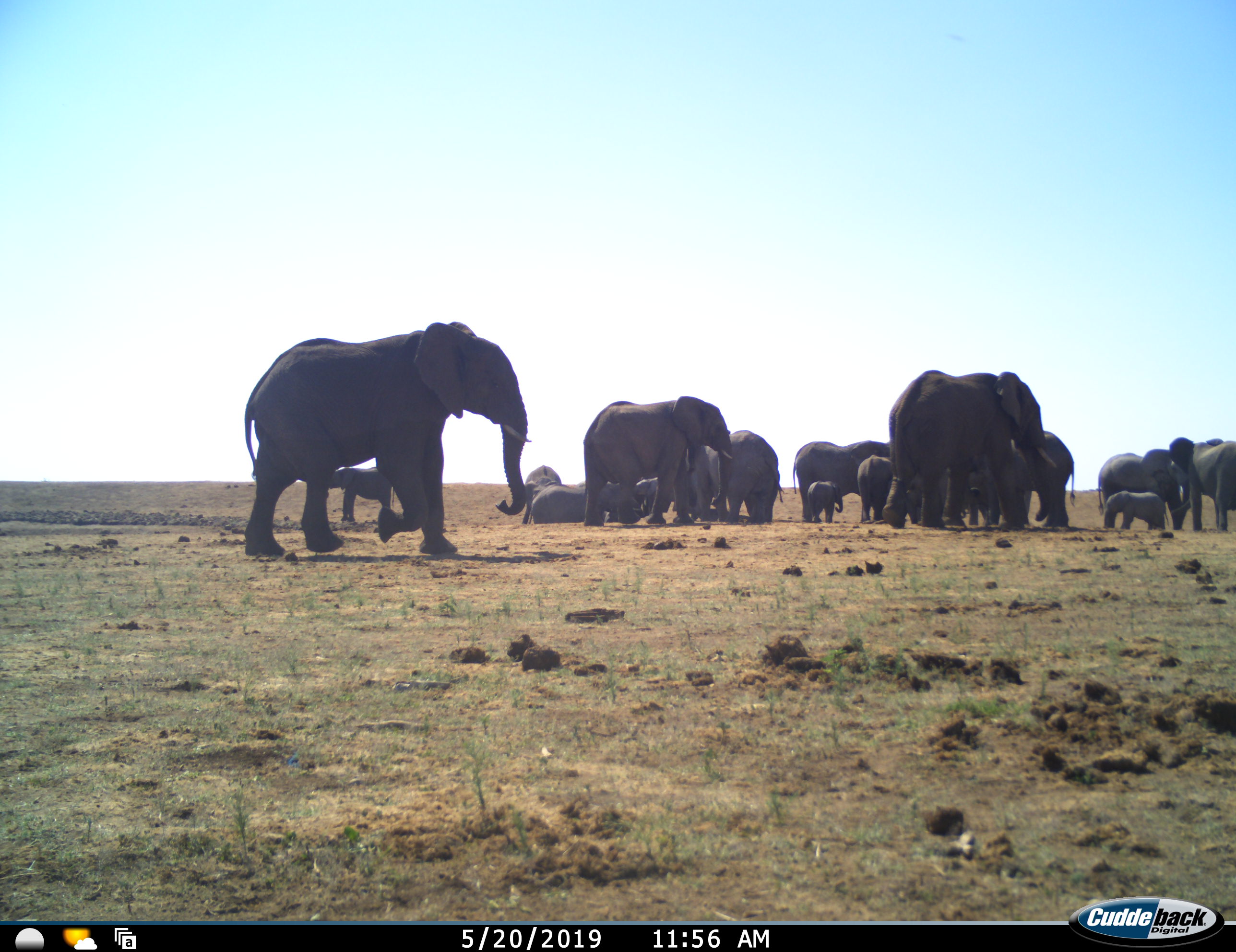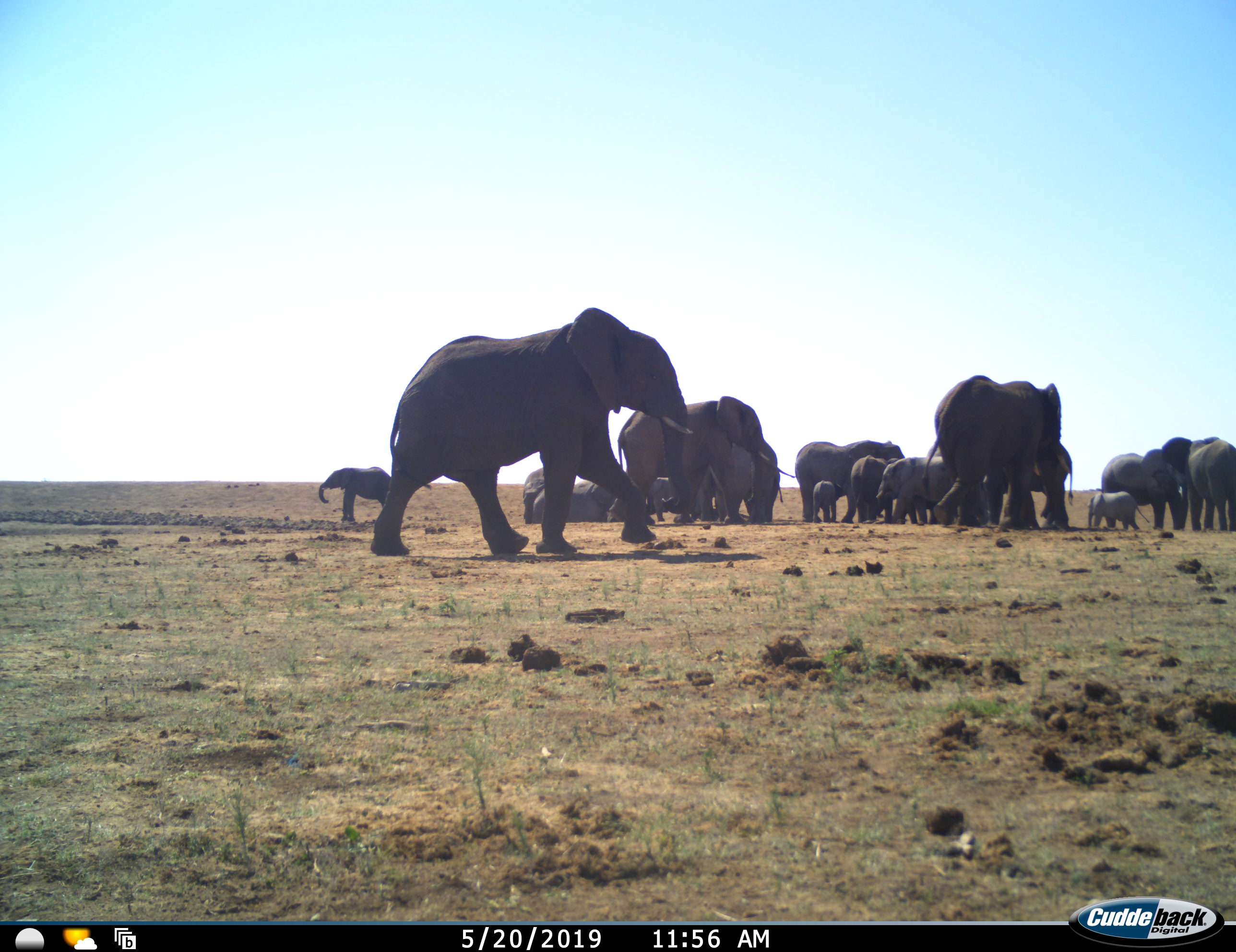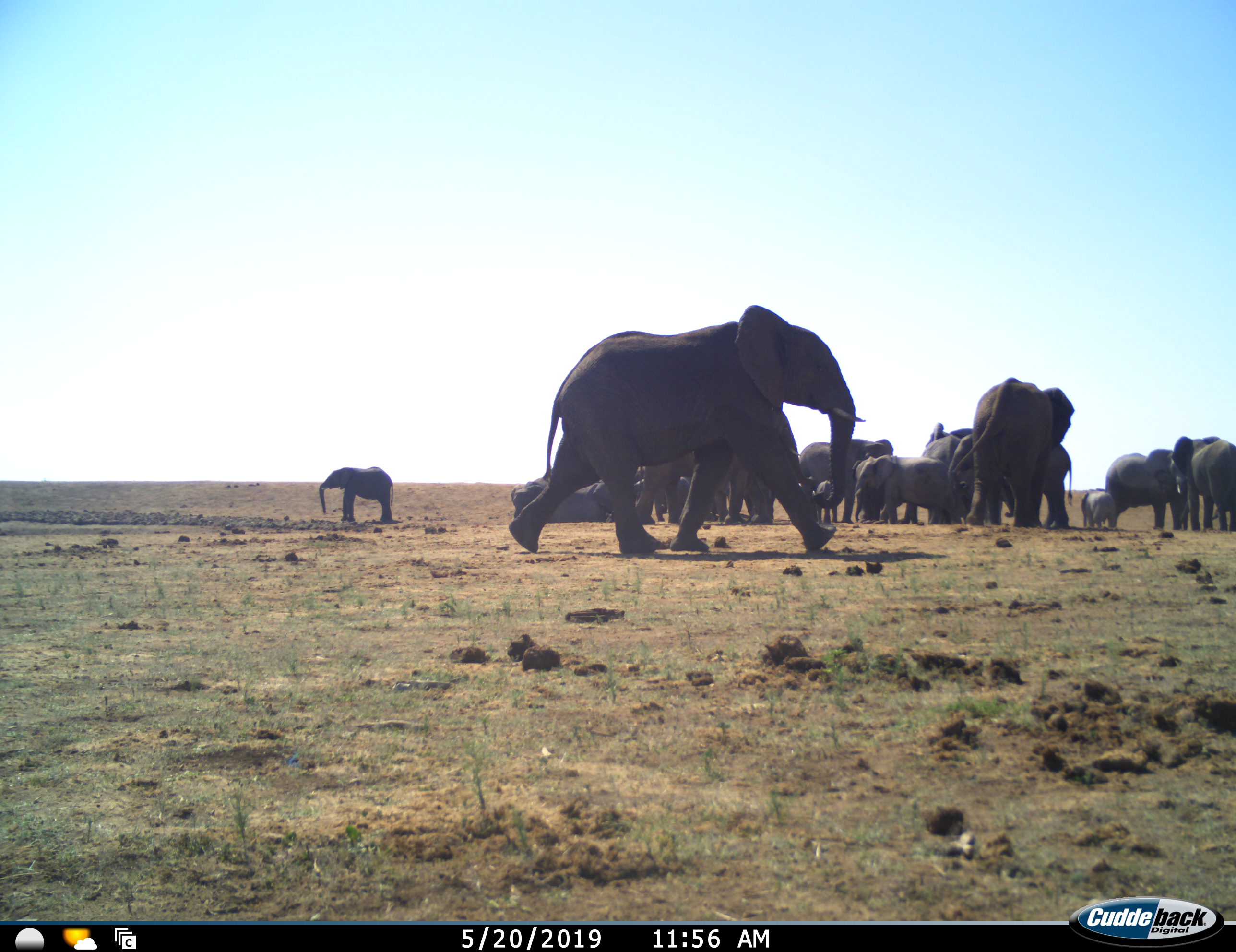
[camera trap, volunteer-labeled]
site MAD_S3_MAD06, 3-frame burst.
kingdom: Animalia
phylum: Chordata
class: Mammalia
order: Proboscidea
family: Elephantidae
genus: Loxodonta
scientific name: Loxodonta africana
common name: african bush elephant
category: elephant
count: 11-50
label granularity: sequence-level